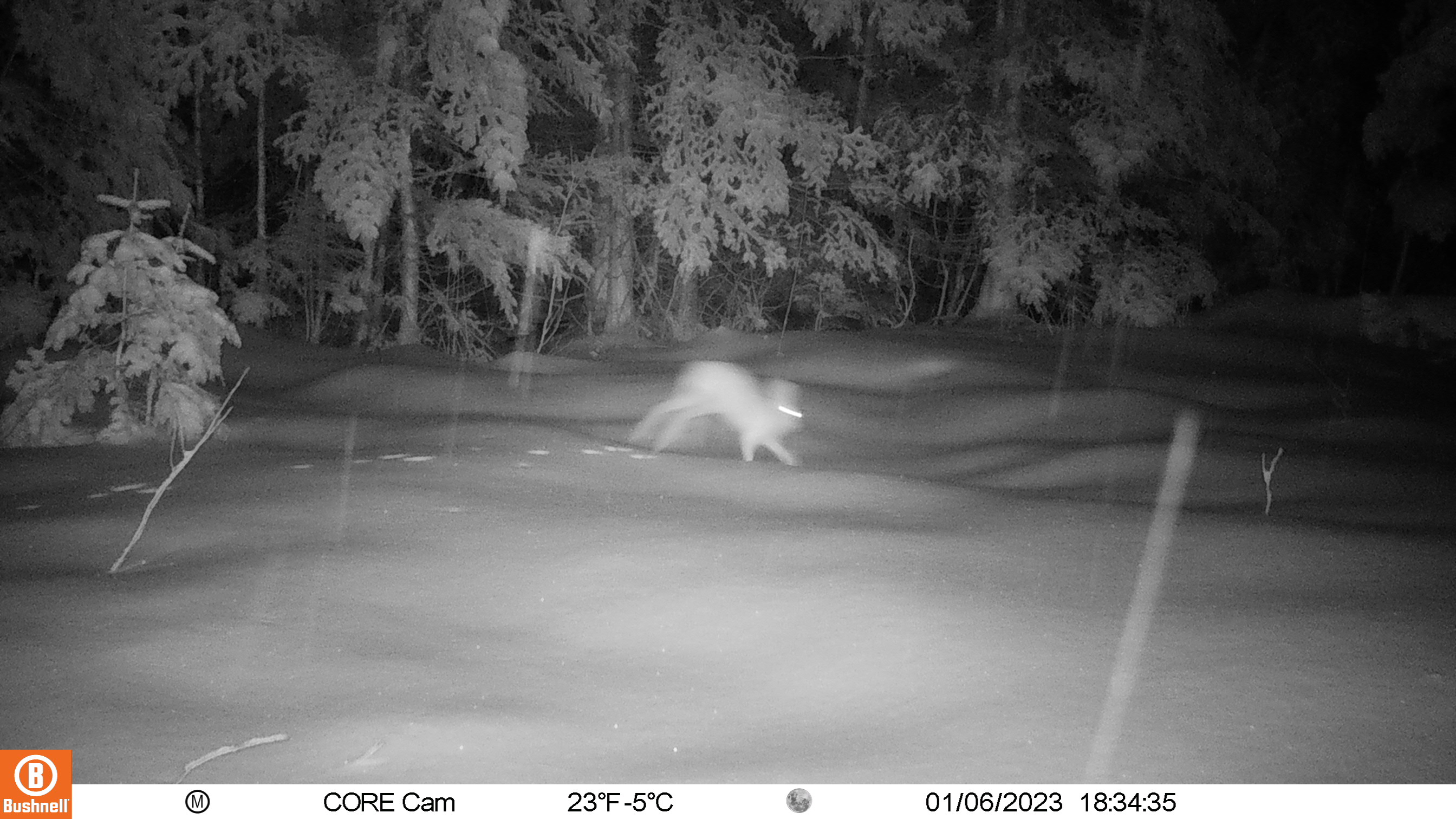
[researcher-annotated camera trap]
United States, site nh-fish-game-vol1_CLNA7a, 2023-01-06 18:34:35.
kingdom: Animalia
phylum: Chordata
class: Mammalia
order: Lagomorpha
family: Leporidae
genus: Lepus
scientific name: Lepus americanus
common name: snowshoe hare